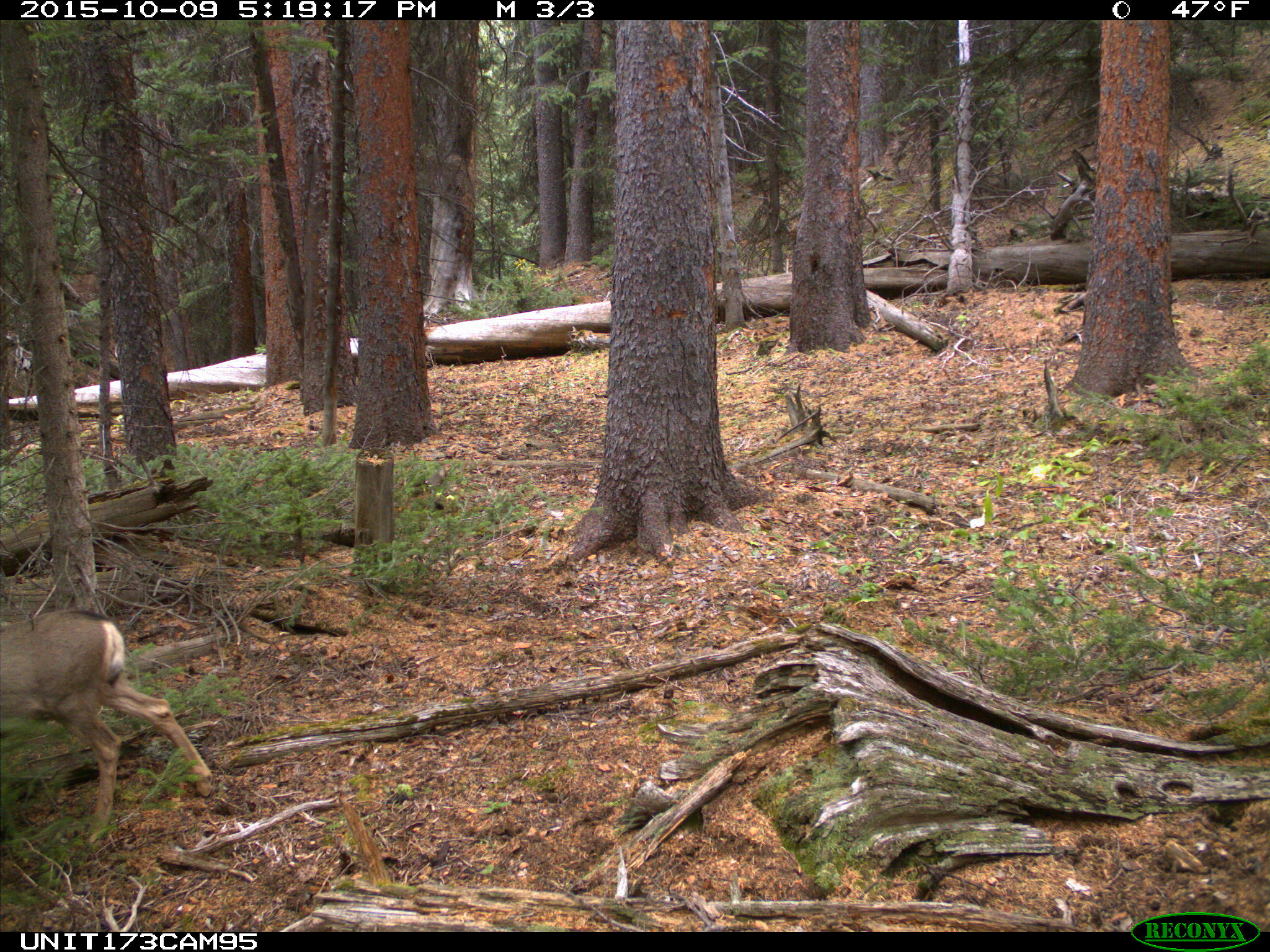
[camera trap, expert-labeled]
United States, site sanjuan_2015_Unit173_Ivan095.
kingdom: Animalia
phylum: Chordata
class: Mammalia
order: Artiodactyla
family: Cervidae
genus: Odocoileus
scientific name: Odocoileus hemionus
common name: mule deer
Odocoileus hemionus (mule deer).